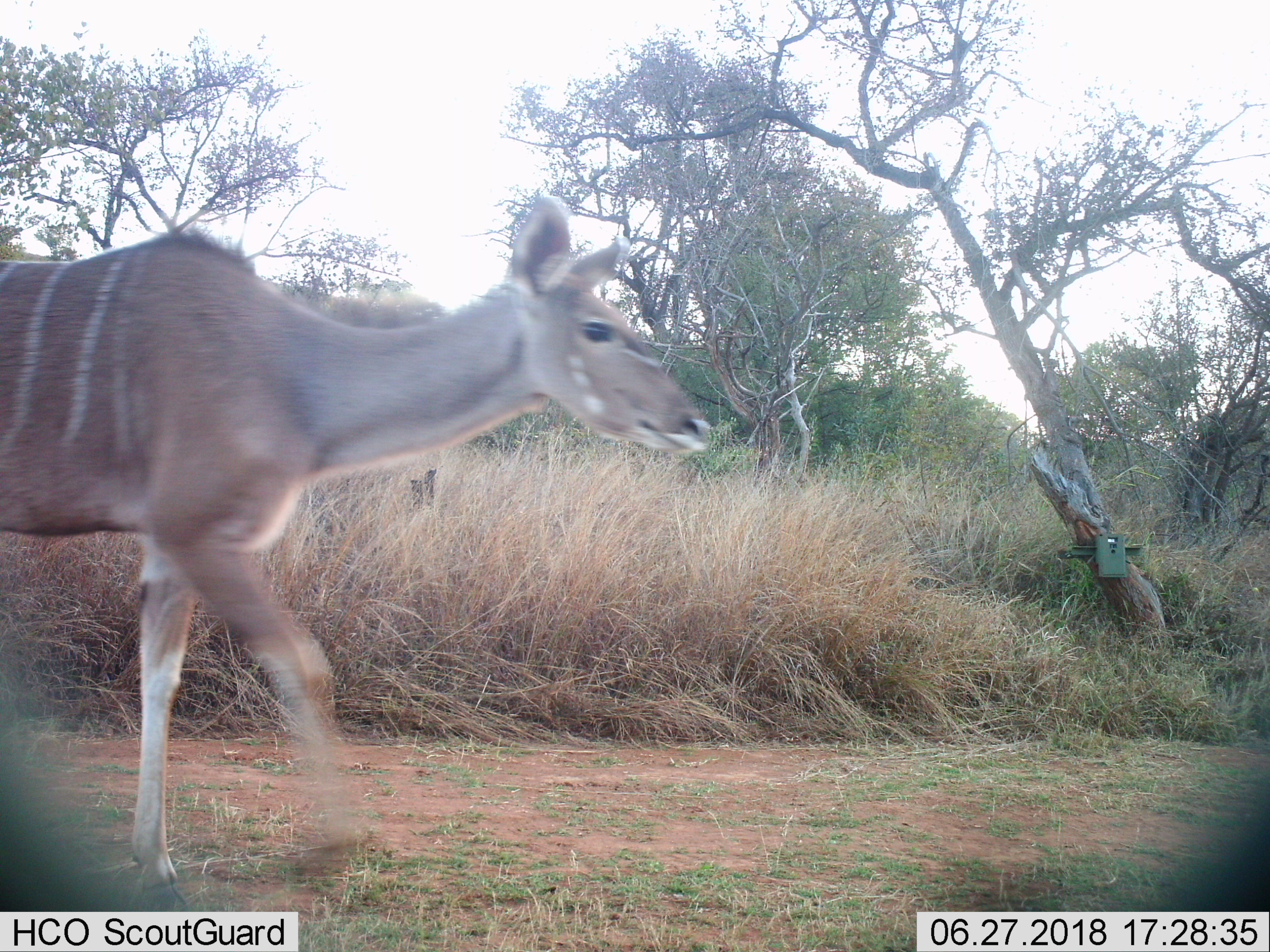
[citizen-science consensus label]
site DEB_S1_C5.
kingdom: Animalia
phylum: Chordata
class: Mammalia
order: Artiodactyla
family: Bovidae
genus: Tragelaphus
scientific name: Tragelaphus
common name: kudu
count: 1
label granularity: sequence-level